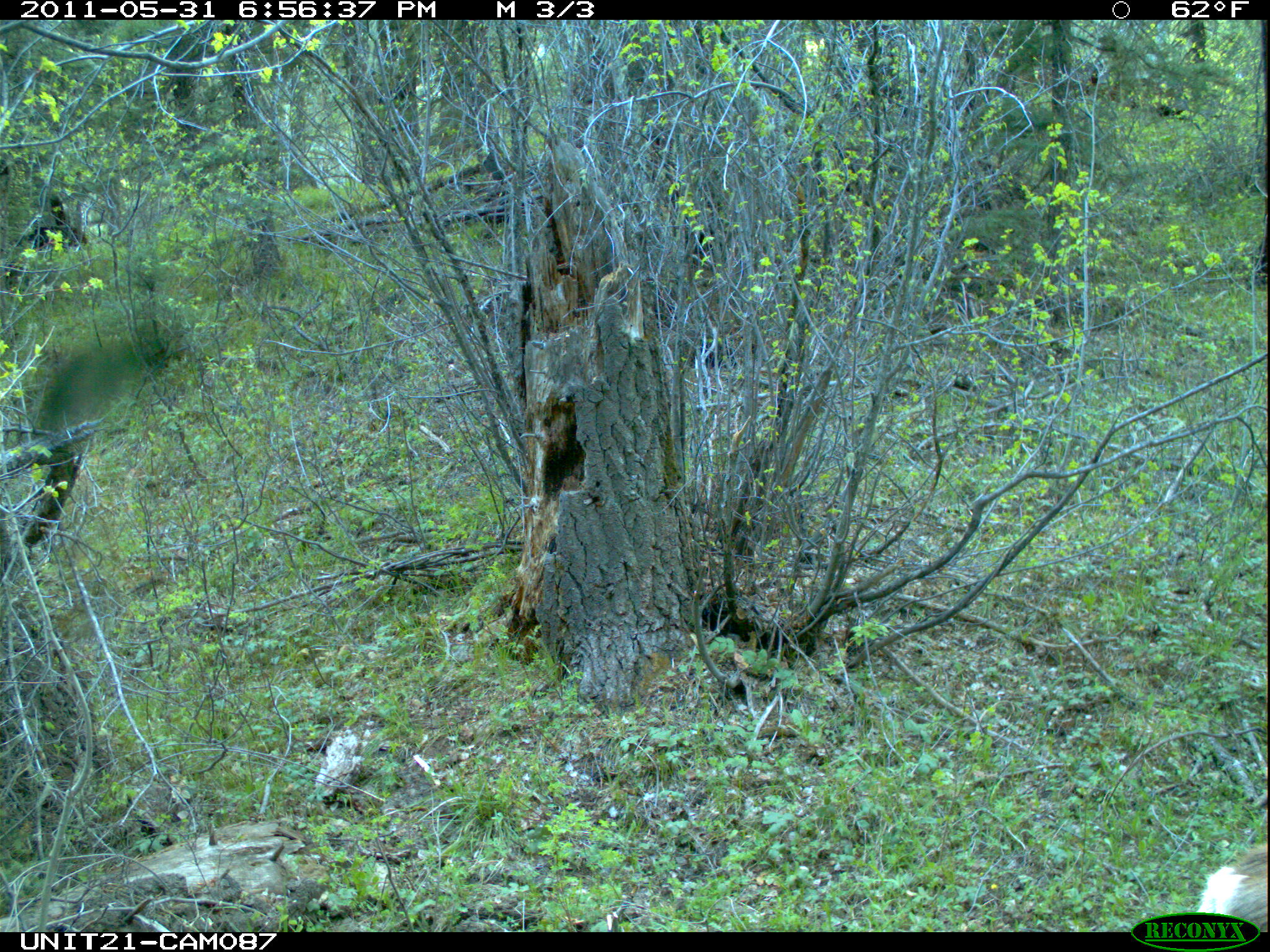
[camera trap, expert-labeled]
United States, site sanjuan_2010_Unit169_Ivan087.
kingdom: Animalia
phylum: Chordata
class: Mammalia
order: Artiodactyla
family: Cervidae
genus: Odocoileus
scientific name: Odocoileus hemionus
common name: mule deer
Odocoileus hemionus (mule deer).